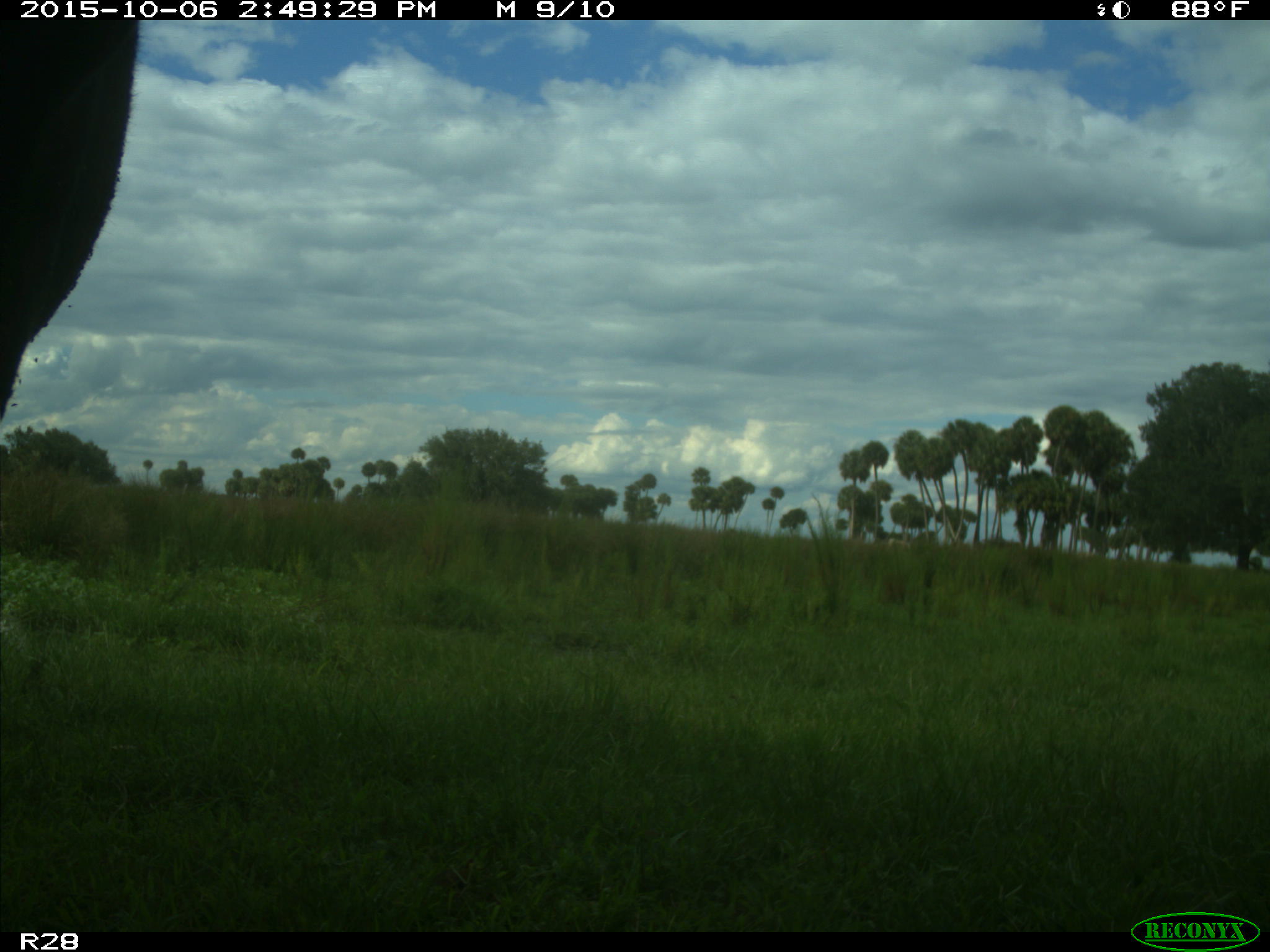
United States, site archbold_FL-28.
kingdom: Animalia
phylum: Chordata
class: Mammalia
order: Artiodactyla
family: Bovidae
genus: Bos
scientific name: Bos taurus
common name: domestic cow